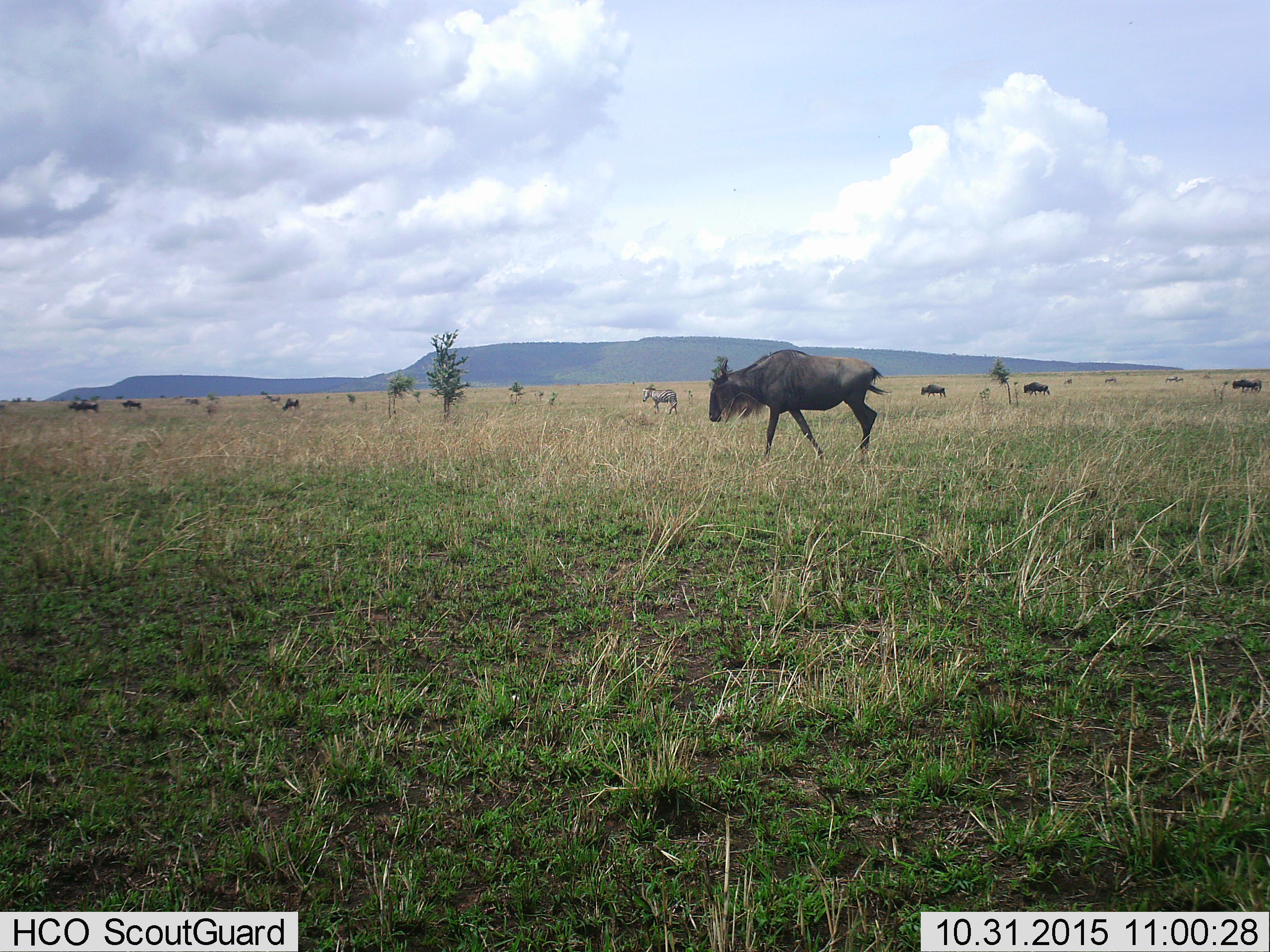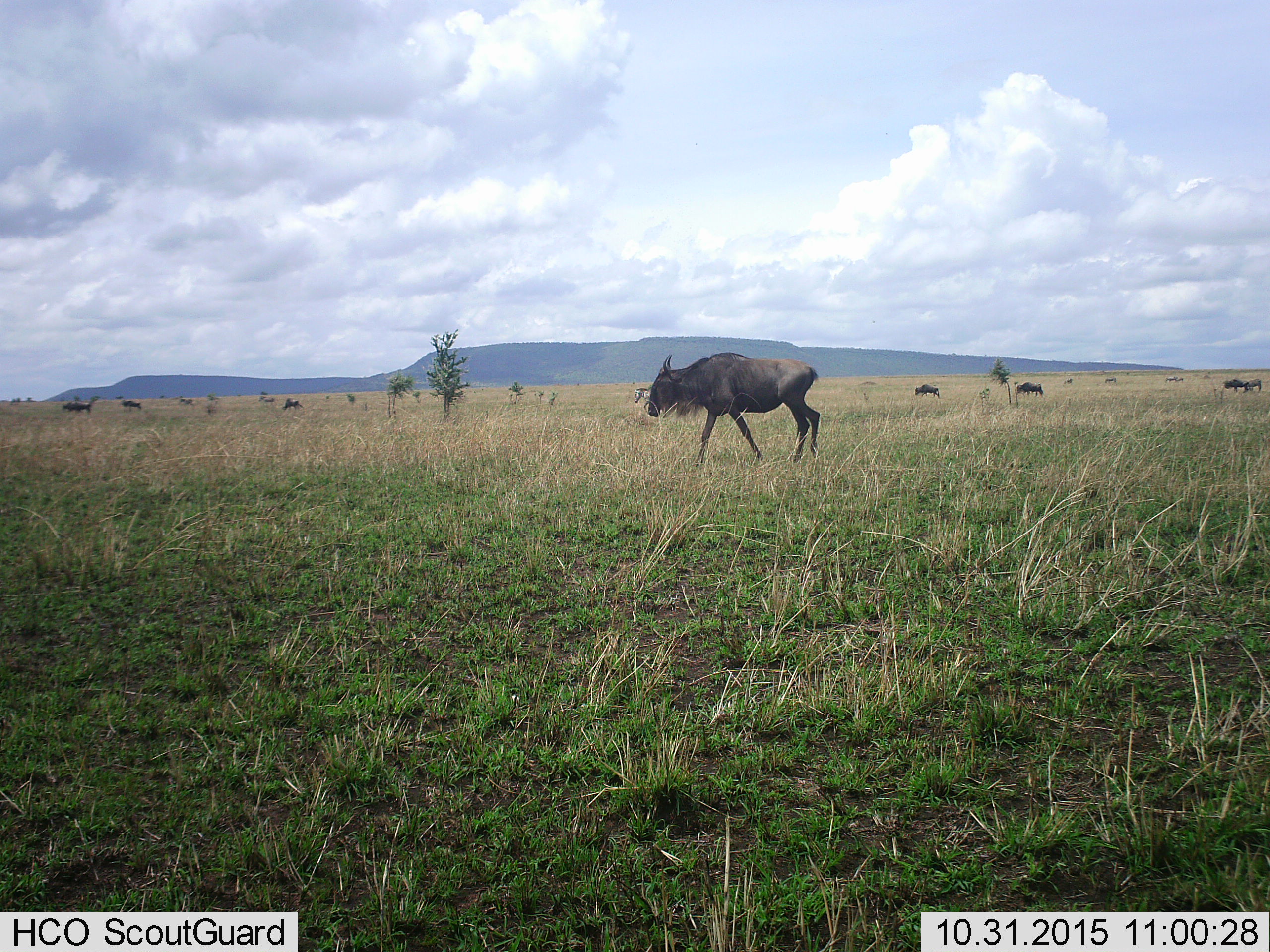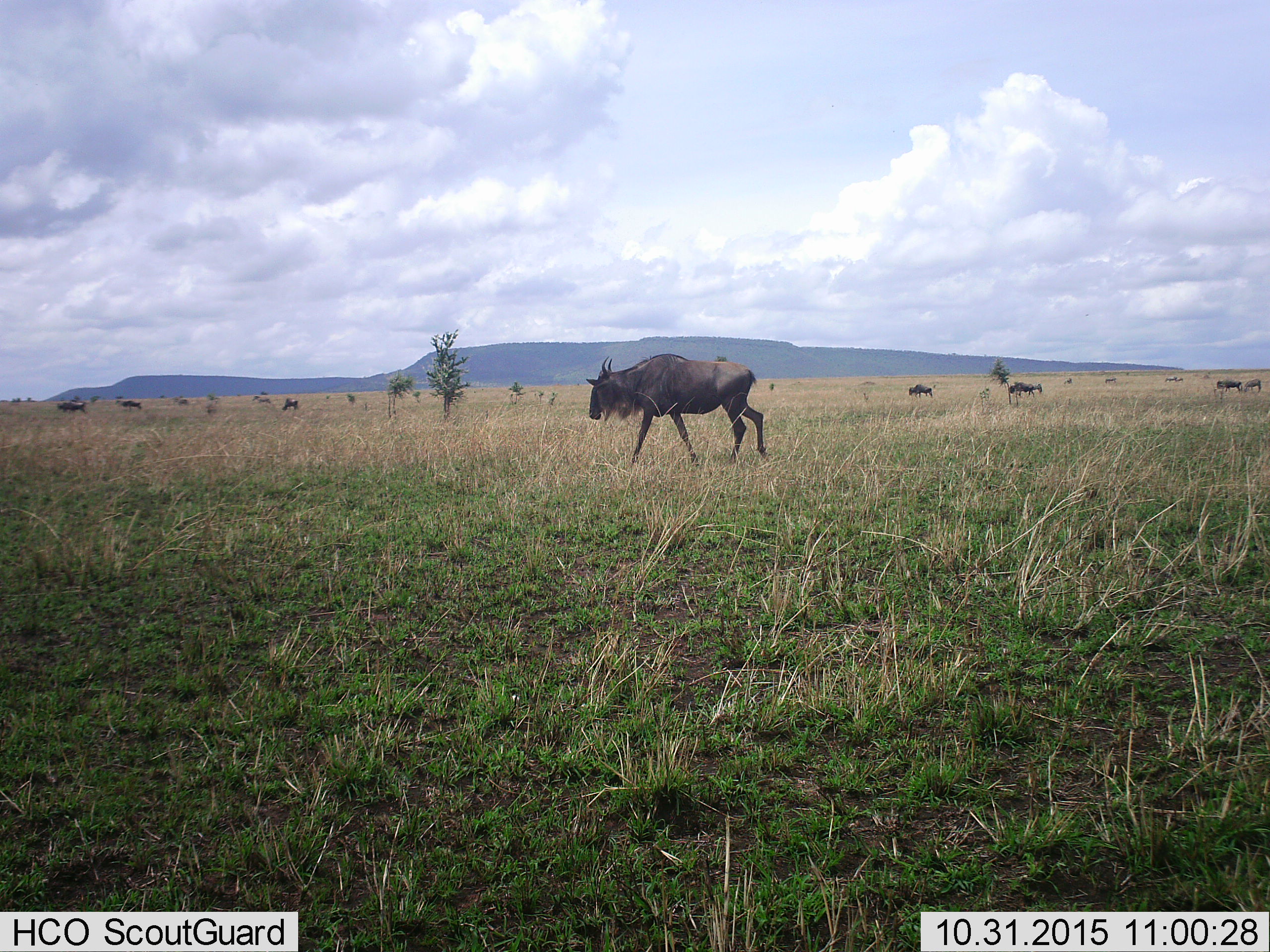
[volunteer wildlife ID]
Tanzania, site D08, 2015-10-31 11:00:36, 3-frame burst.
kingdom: Animalia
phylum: Chordata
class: Mammalia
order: Artiodactyla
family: Bovidae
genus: Connochaetes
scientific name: Connochaetes taurinus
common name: blue wildebeest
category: wildebeest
Wildebeest (blue wildebeest) (Connochaetes taurinus), count 9. Behavior (volunteer vote fractions): standing 33%, resting 6%, moving 94%, interacting 0%. Young present (vote fraction): 6%. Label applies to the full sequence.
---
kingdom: Animalia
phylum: Chordata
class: Mammalia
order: Perissodactyla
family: Equidae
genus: Equus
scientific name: Equus quagga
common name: plains zebra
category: zebra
Zebra (plains zebra) (Equus quagga), count 1. Behavior (volunteer vote fractions): standing 31%, resting 0%, moving 92%, interacting 0%. Young present (vote fraction): 0%. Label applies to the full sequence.